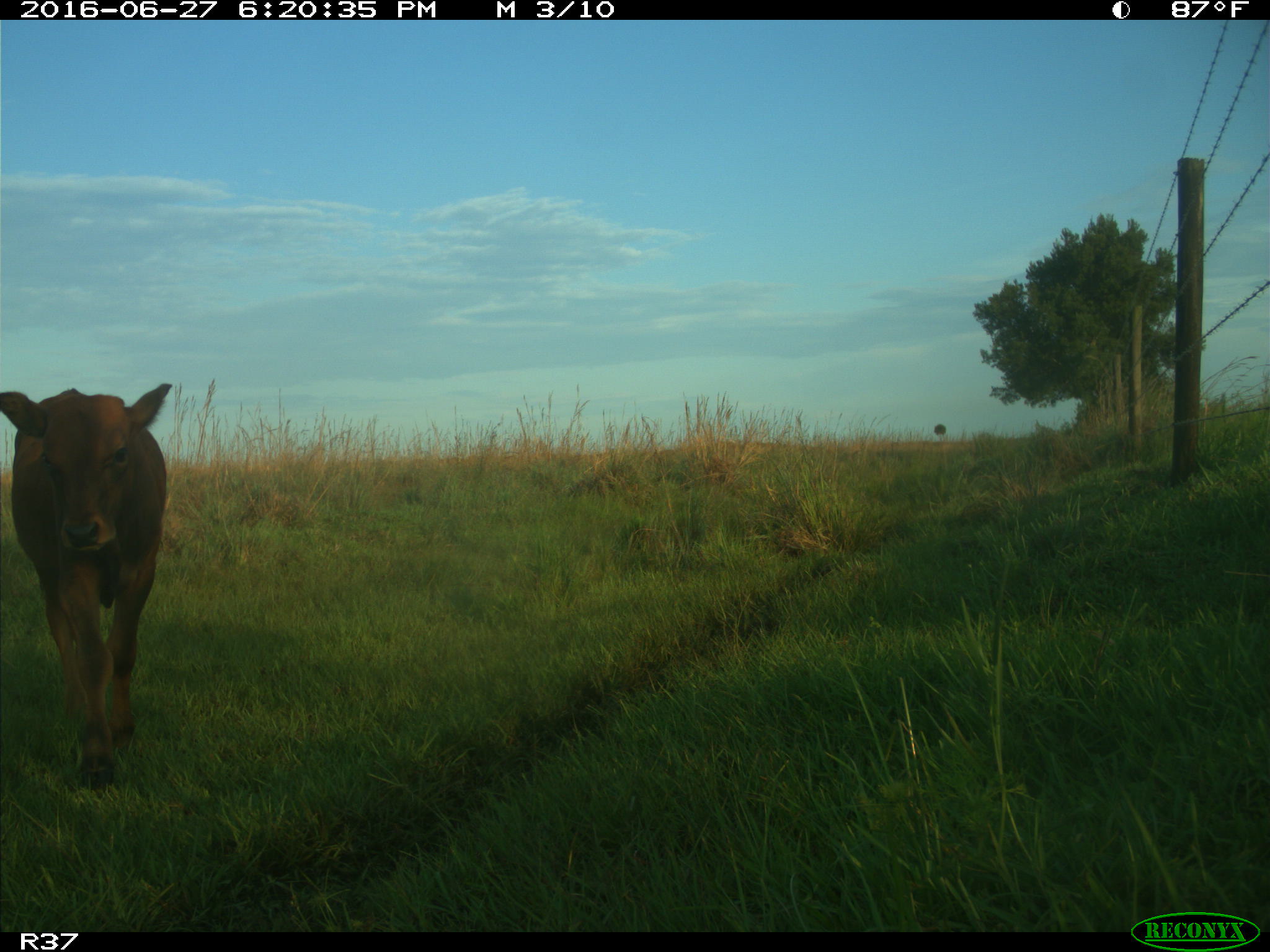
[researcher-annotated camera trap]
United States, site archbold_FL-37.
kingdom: Animalia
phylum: Chordata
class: Mammalia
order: Artiodactyla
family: Bovidae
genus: Bos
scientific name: Bos taurus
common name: domestic cow